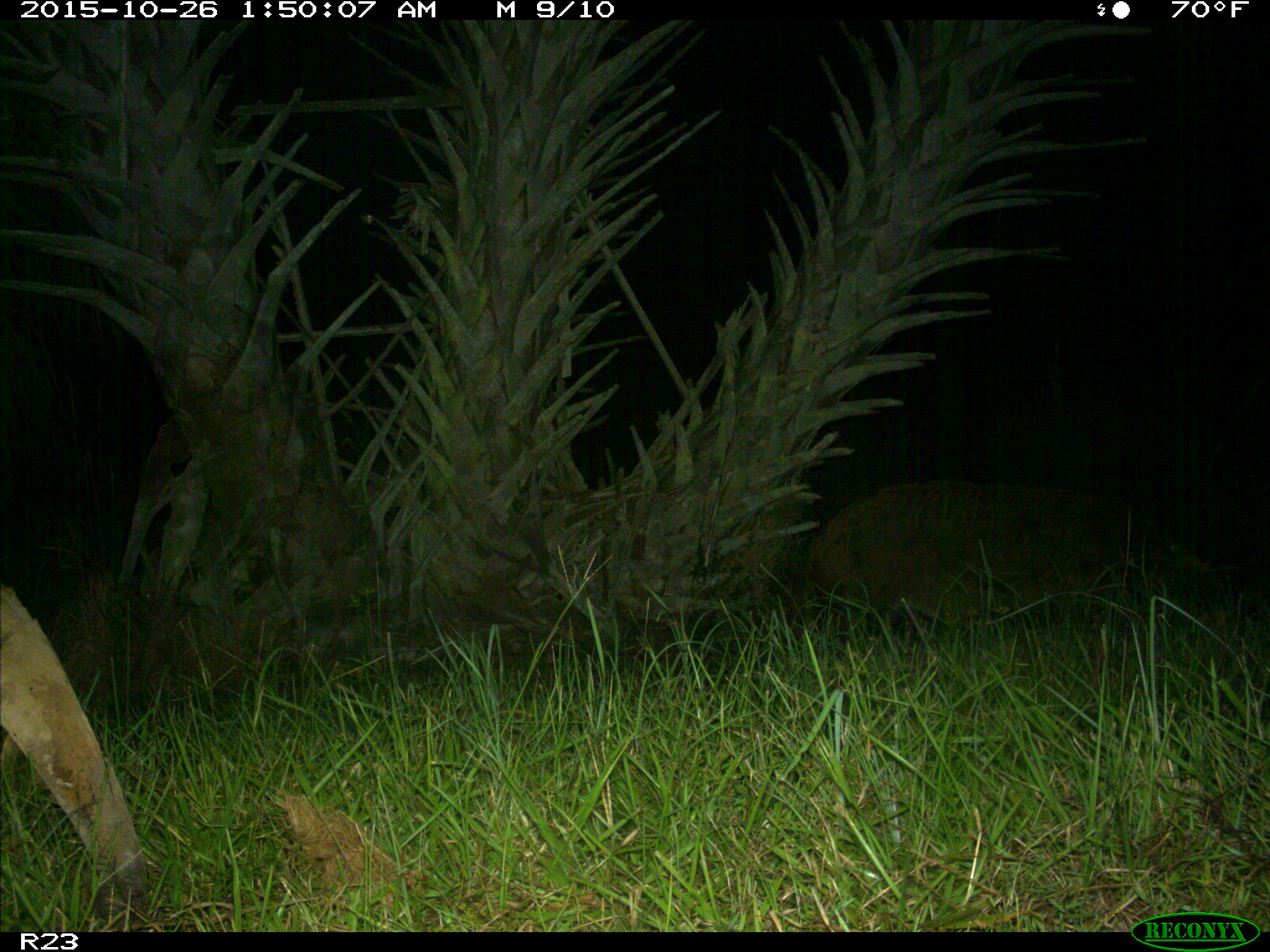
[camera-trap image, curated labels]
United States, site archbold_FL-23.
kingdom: Animalia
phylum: Chordata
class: Mammalia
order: Artiodactyla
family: Suidae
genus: Sus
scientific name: Sus scrofa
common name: wild boar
Sus scrofa (wild boar).